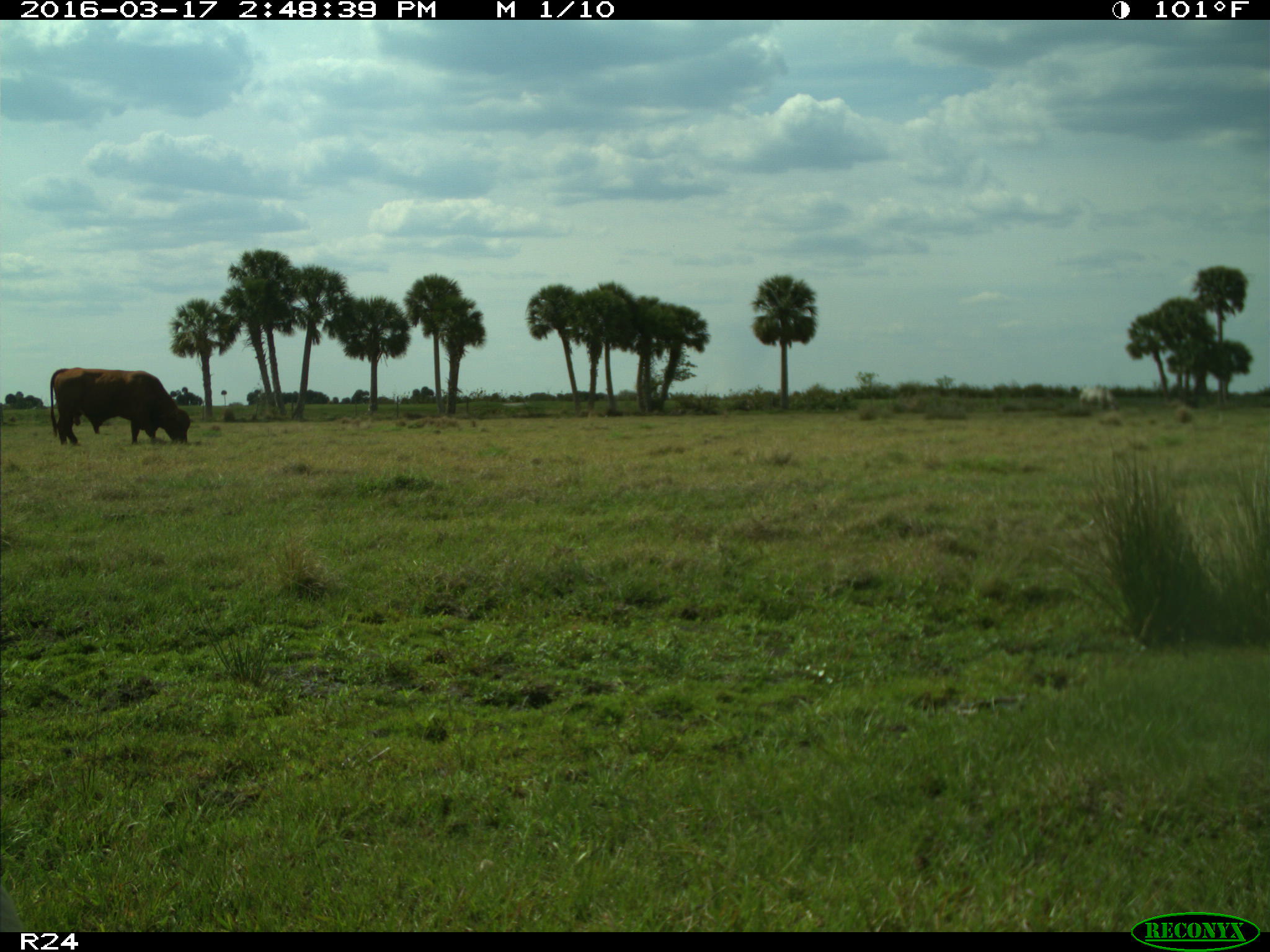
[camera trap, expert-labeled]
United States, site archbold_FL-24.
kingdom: Animalia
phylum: Chordata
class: Mammalia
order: Artiodactyla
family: Bovidae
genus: Bos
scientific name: Bos taurus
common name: domestic cow